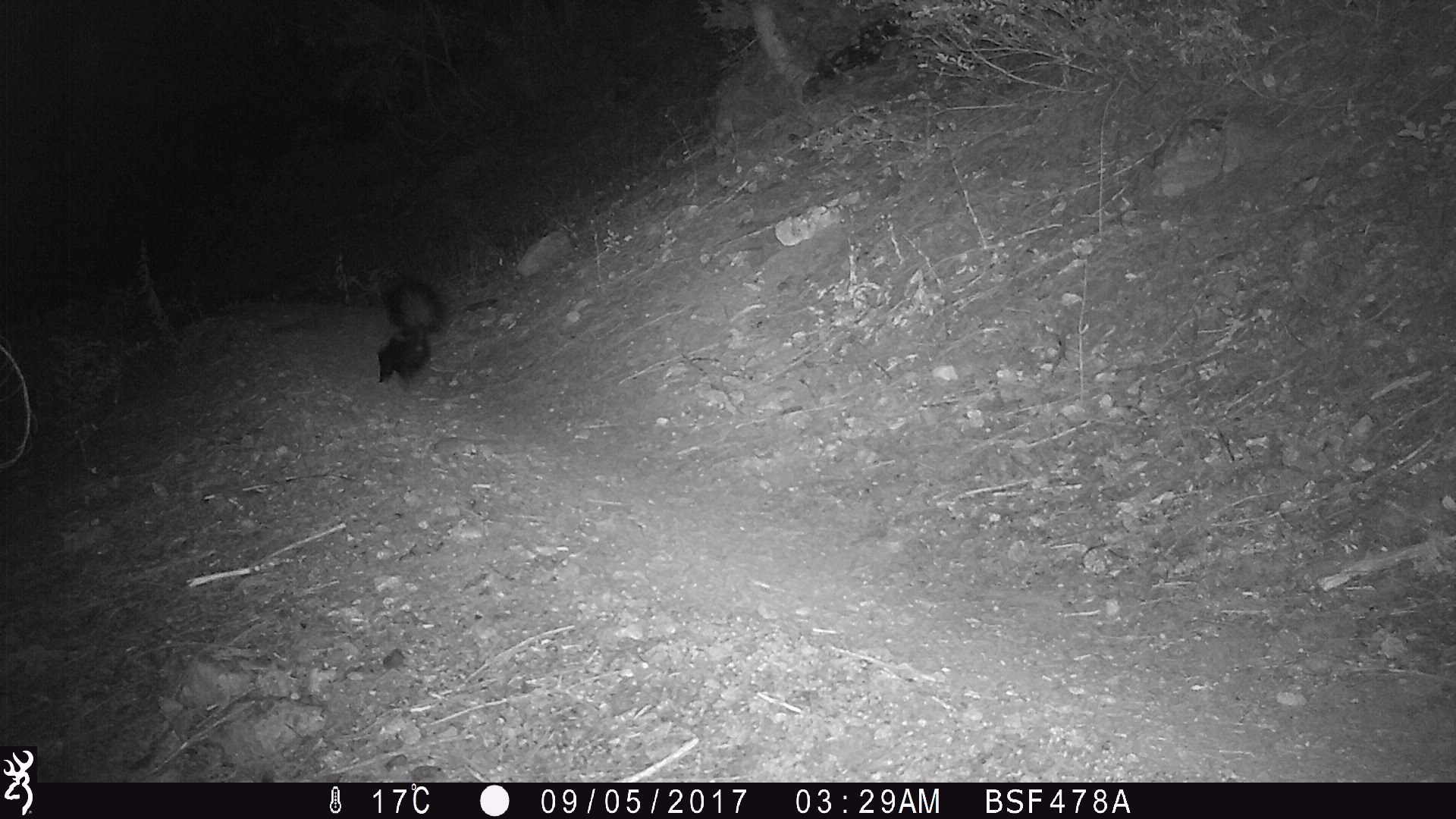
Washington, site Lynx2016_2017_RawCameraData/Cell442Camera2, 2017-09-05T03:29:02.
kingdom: Animalia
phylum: Chordata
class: Mammalia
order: Carnivora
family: Mephitidae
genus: Mephitis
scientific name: Mephitis mephitis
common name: striped skunk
Mephitis mephitis (striped skunk). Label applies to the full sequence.